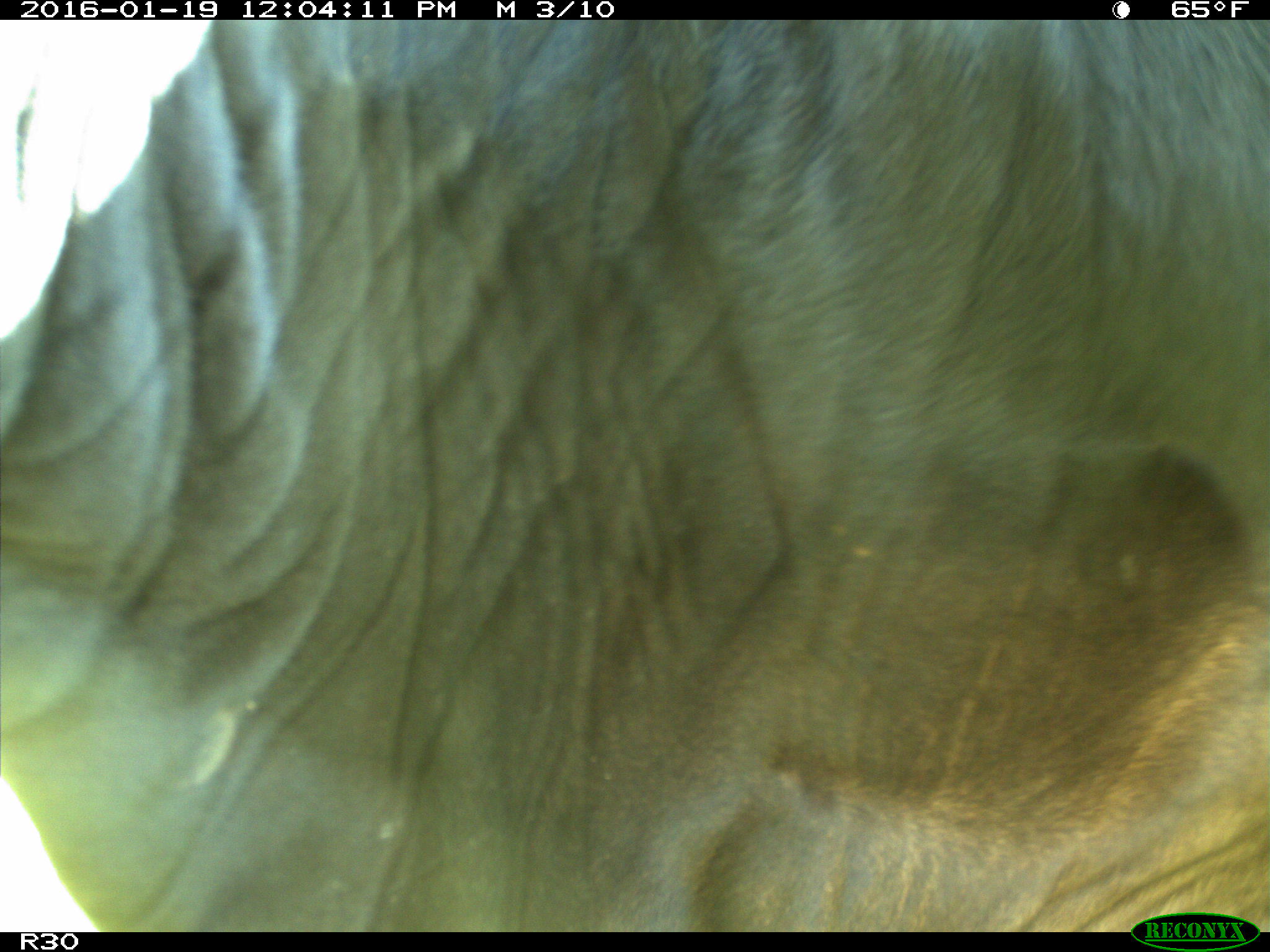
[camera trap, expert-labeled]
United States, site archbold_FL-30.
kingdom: Animalia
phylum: Chordata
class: Mammalia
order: Artiodactyla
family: Bovidae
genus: Bos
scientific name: Bos taurus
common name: domestic cow